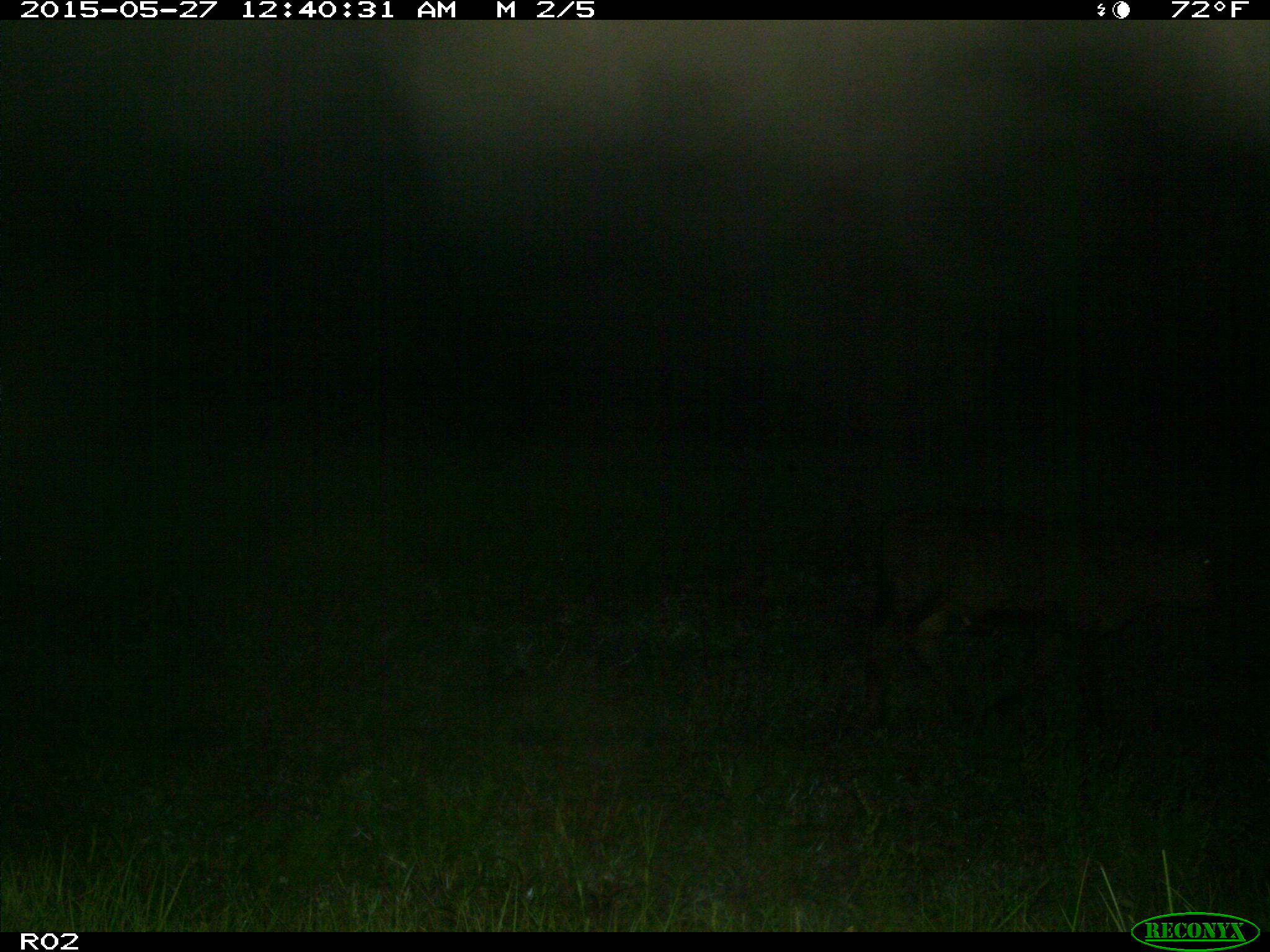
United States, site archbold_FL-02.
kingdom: Animalia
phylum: Chordata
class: Mammalia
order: Artiodactyla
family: Bovidae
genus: Bos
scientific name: Bos taurus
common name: domestic cow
Bos taurus (domestic cow).